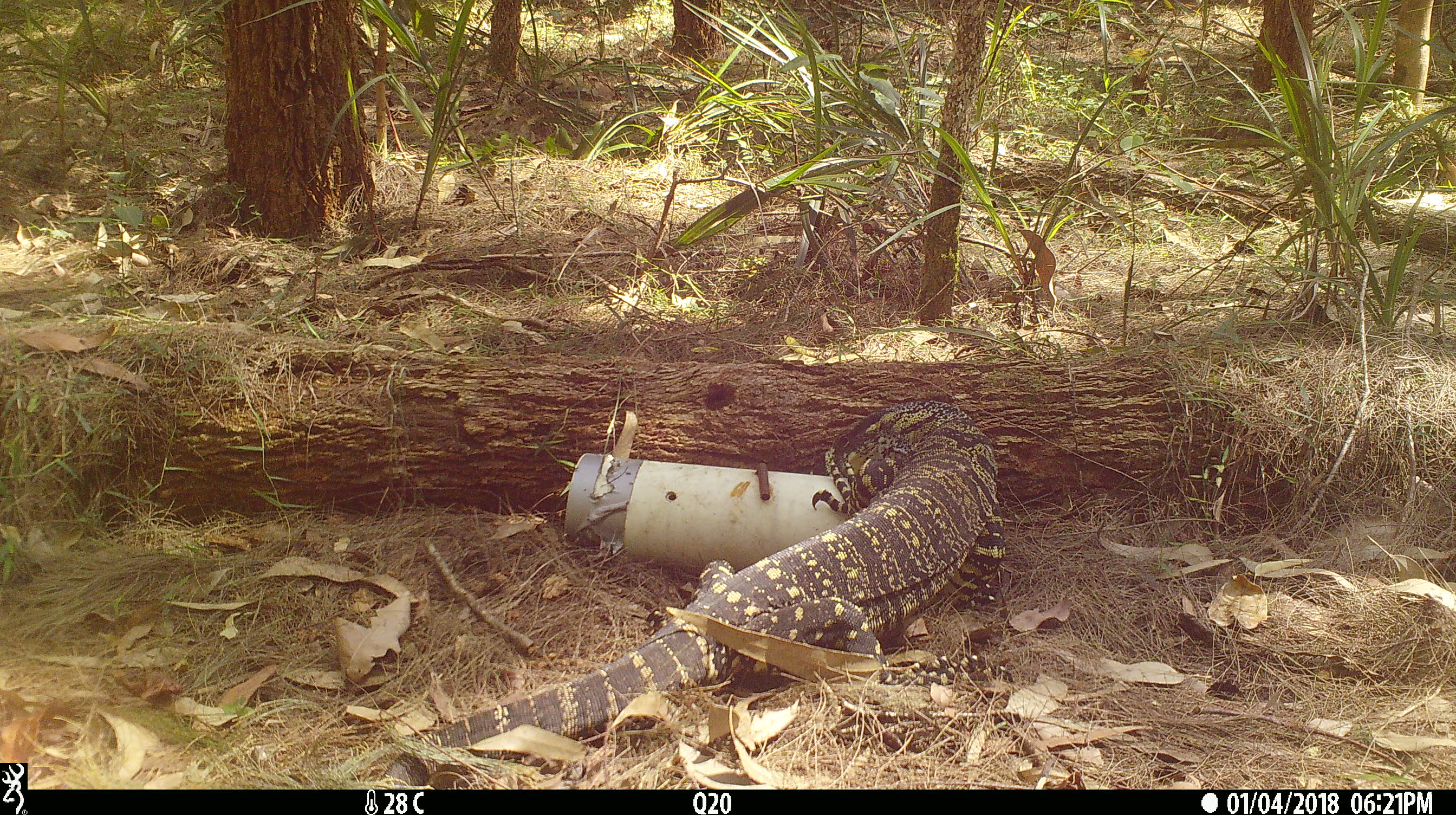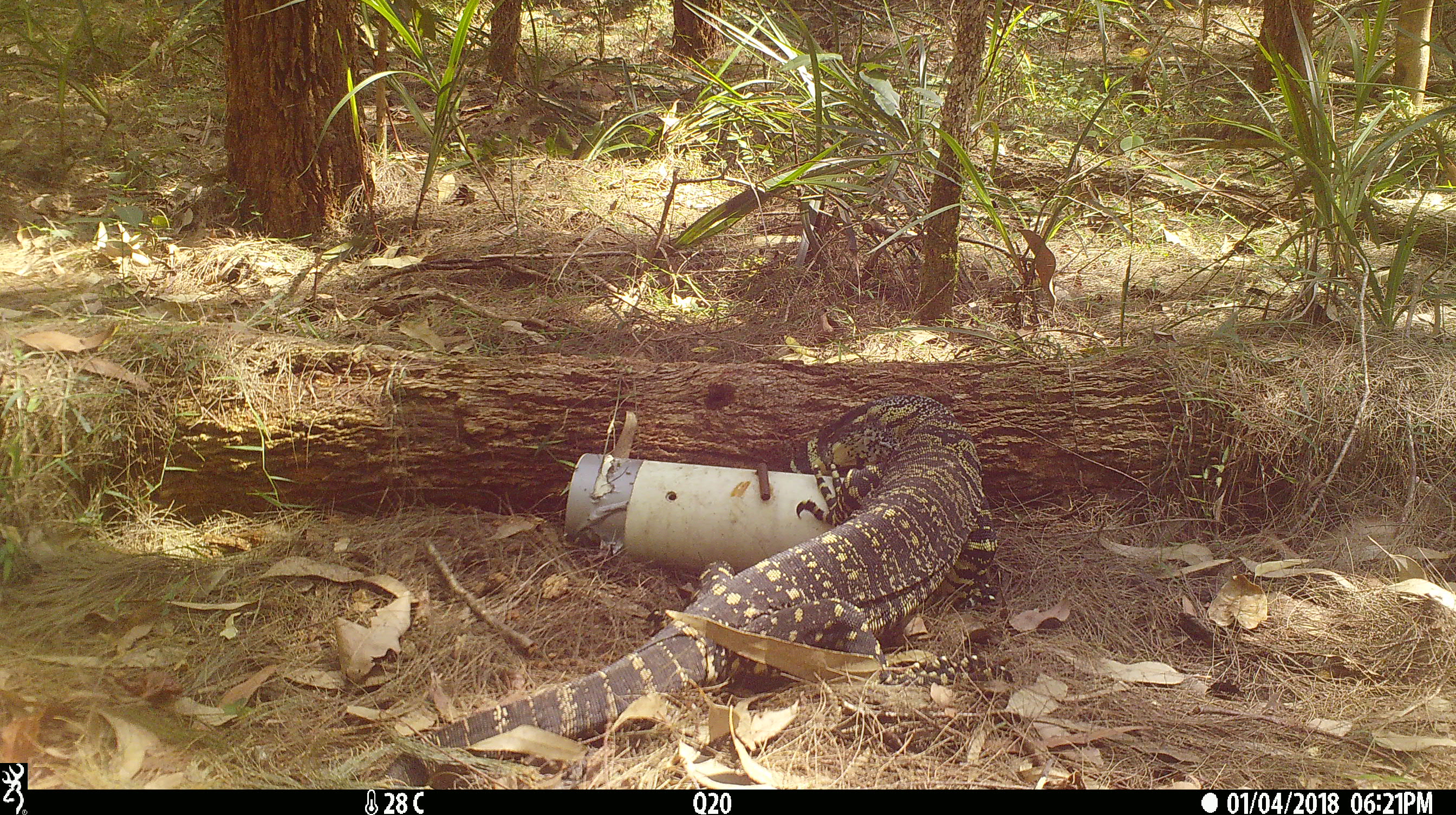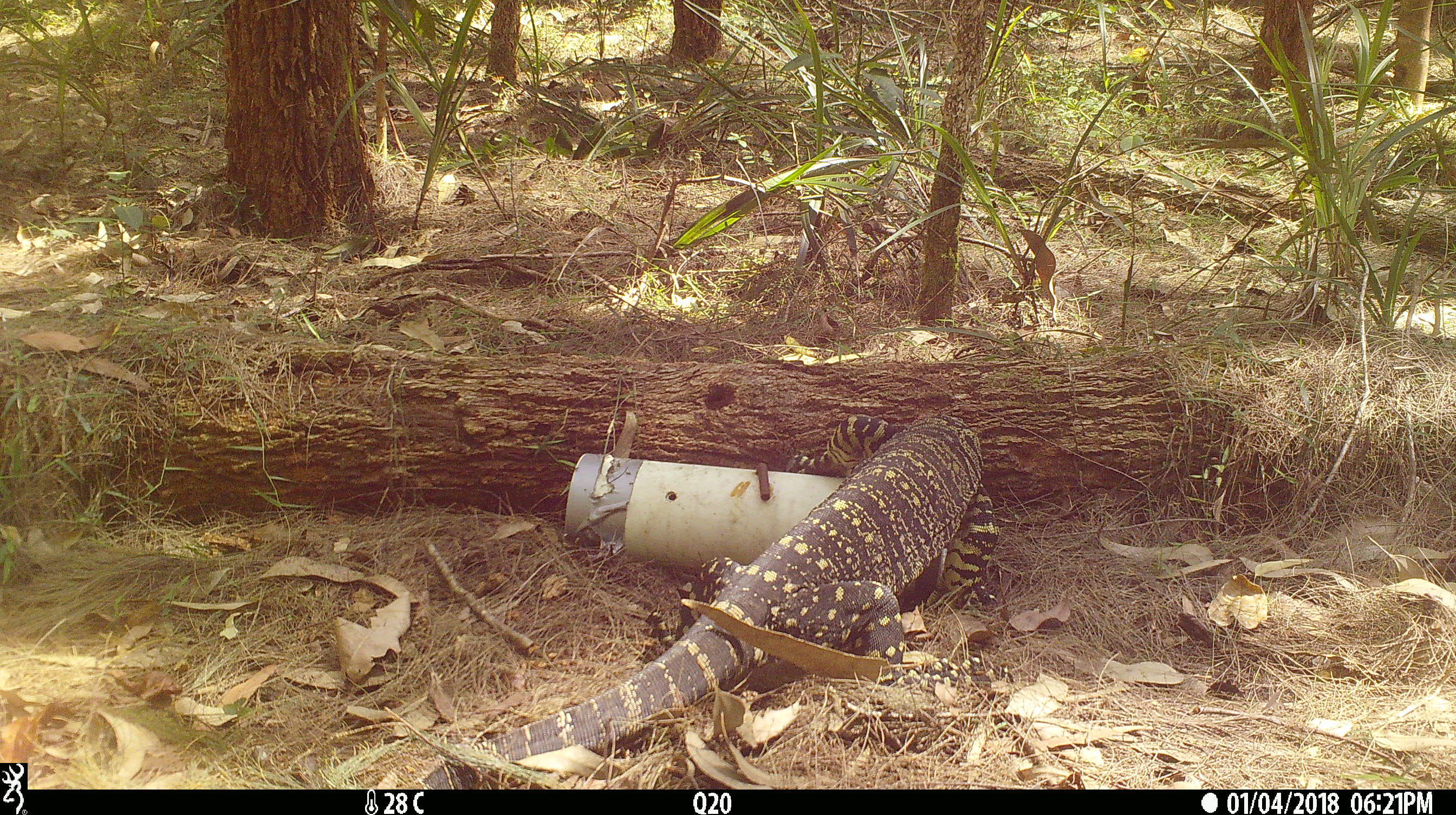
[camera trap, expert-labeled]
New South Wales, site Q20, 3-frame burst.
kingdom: Animalia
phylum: Chordata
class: Reptilia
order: Squamata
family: Varanidae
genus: Varanus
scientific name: Varanus varius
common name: lace monitor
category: goanna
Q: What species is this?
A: Goanna (lace monitor) (Varanus varius).